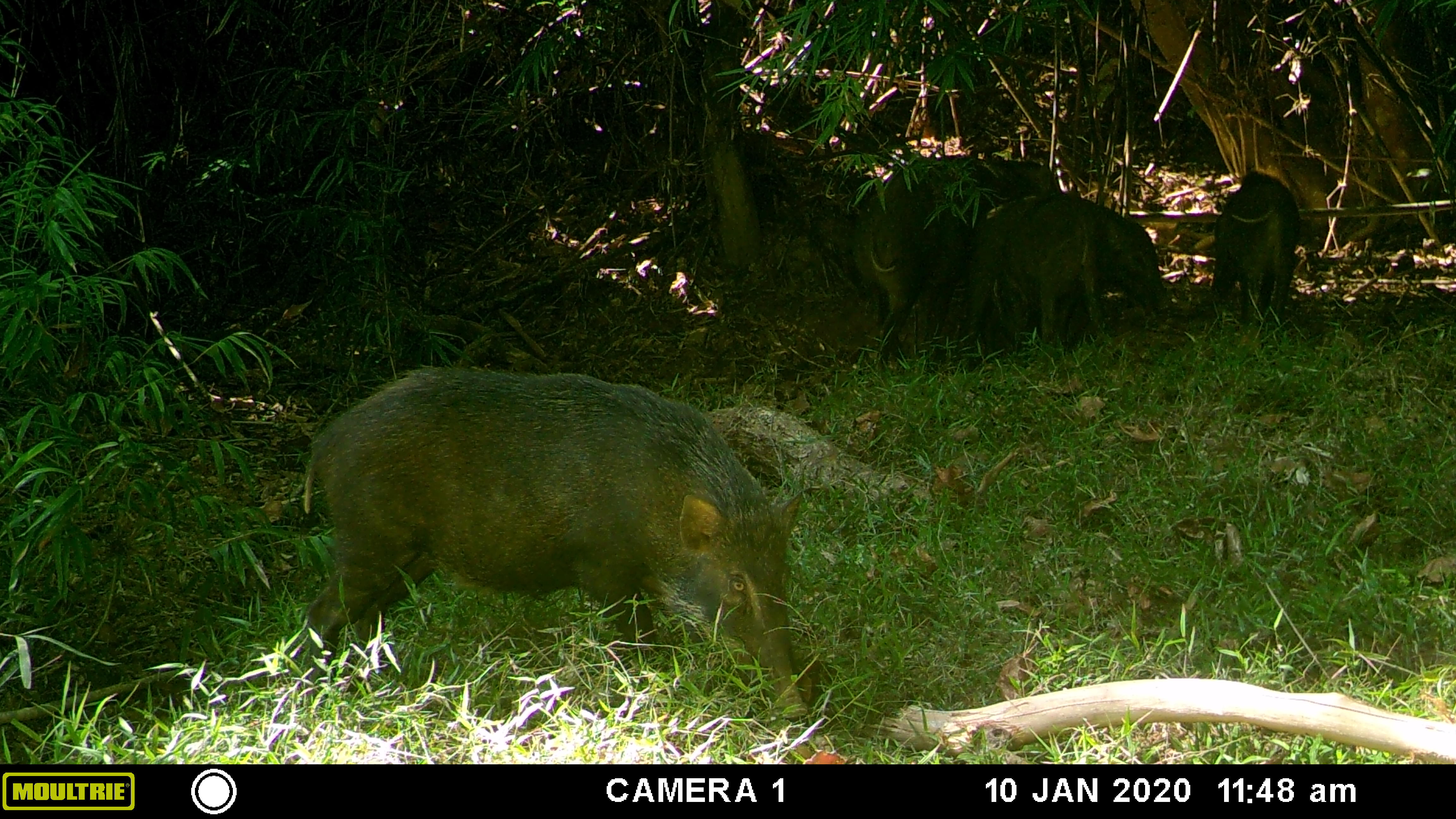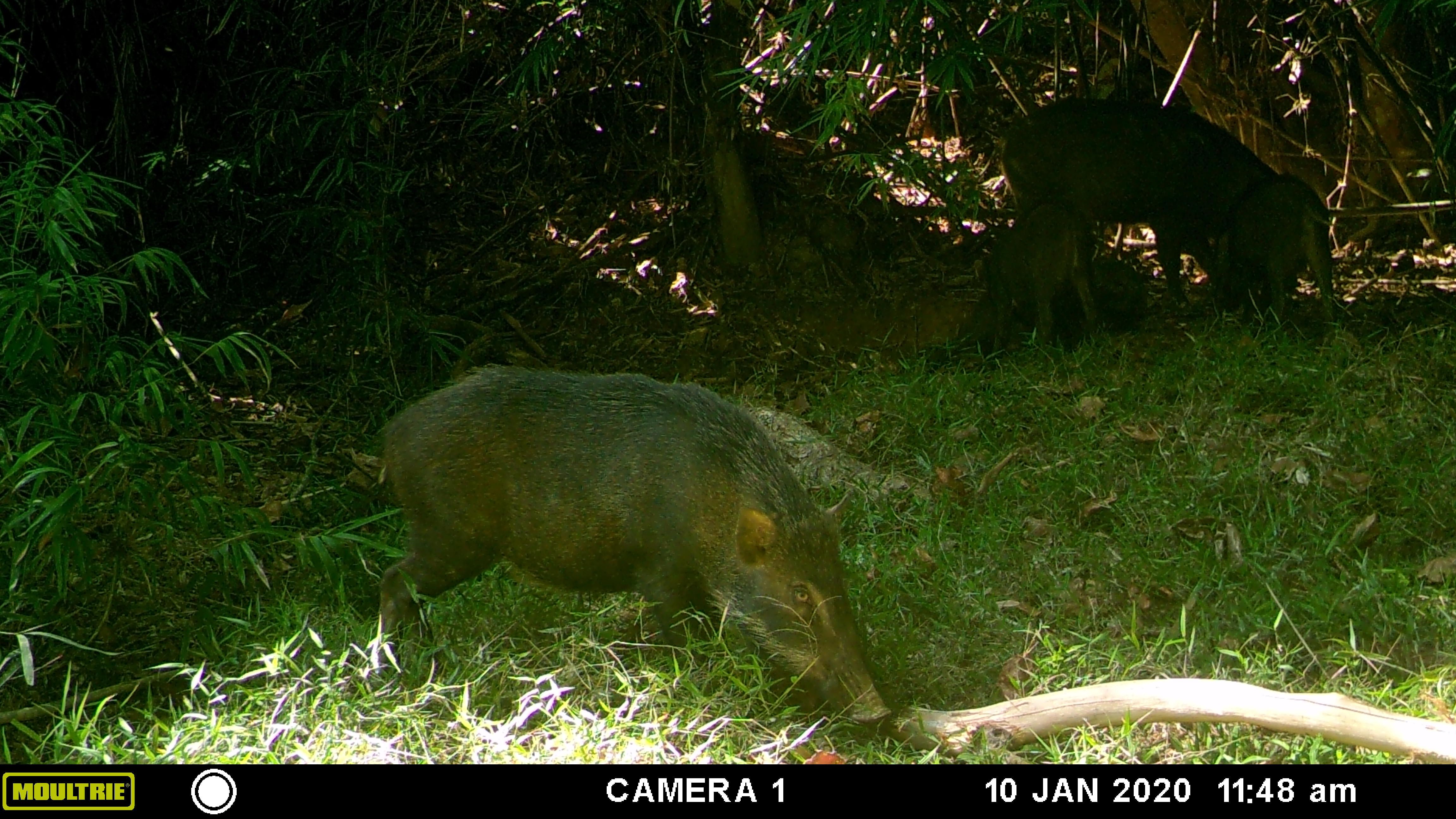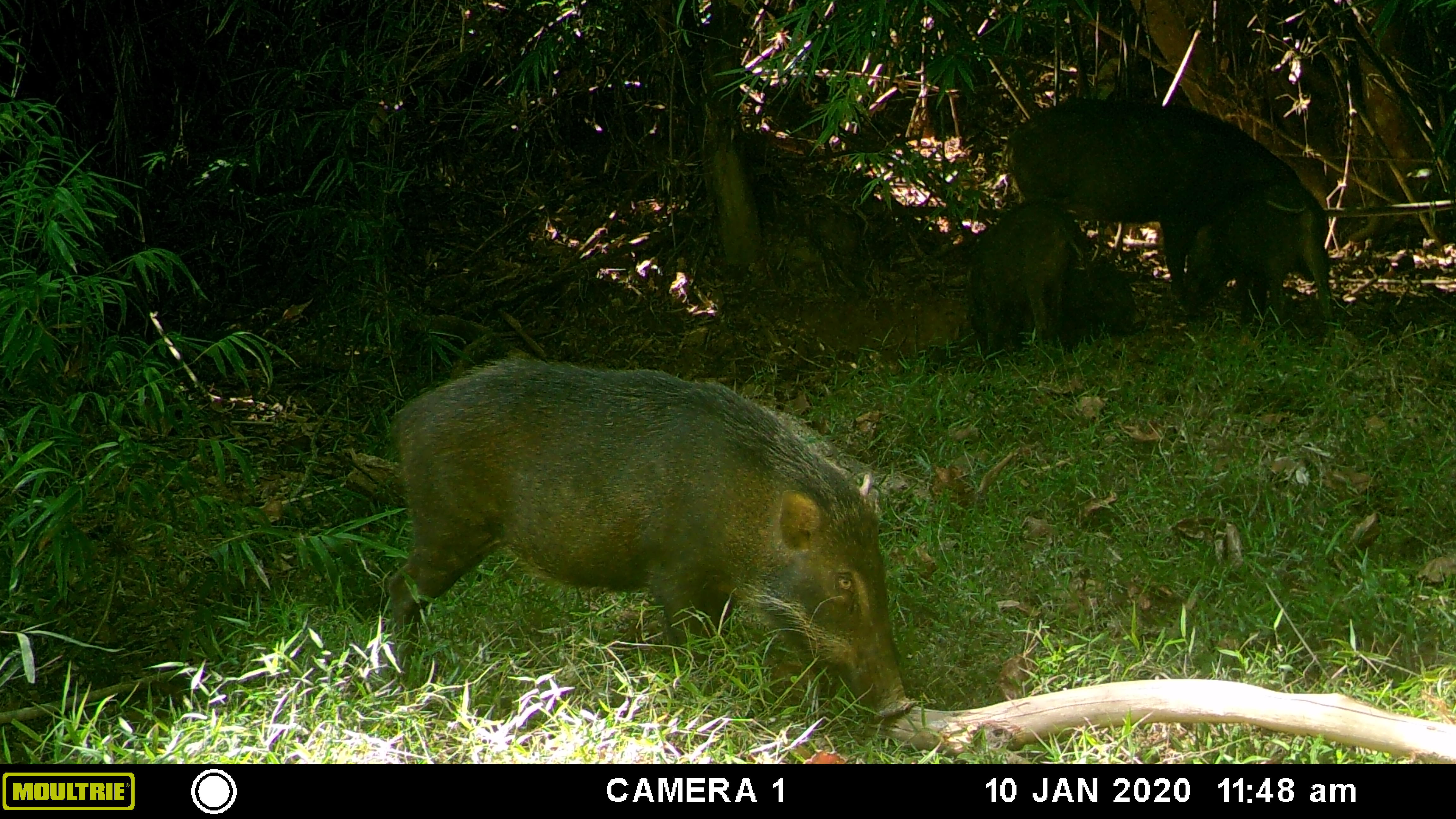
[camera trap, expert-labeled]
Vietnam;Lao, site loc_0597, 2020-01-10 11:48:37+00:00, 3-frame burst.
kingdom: Animalia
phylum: Chordata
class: Mammalia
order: Artiodactyla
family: Suidae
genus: Sus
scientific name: Sus scrofa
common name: eurasian wild pig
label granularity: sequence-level